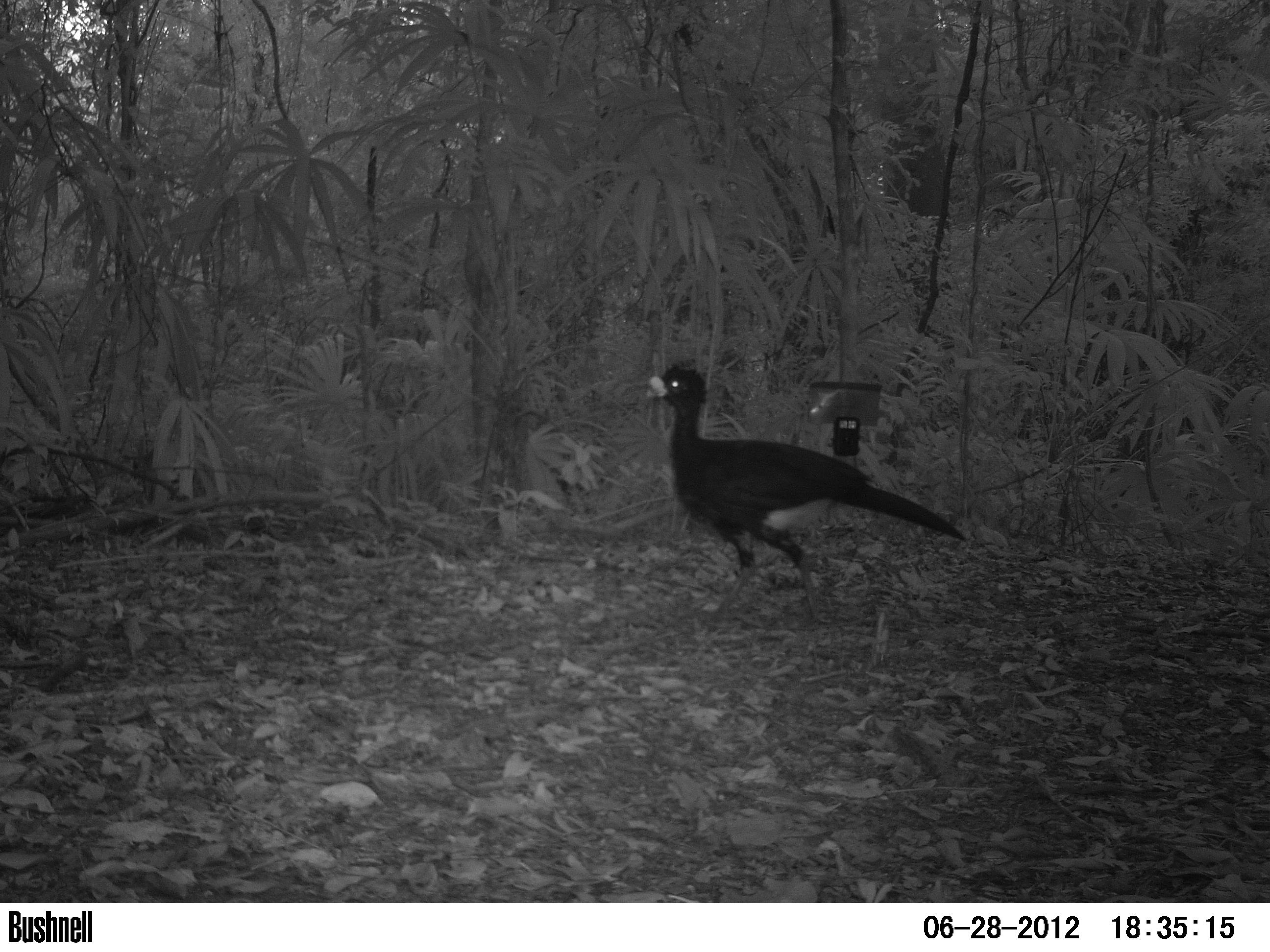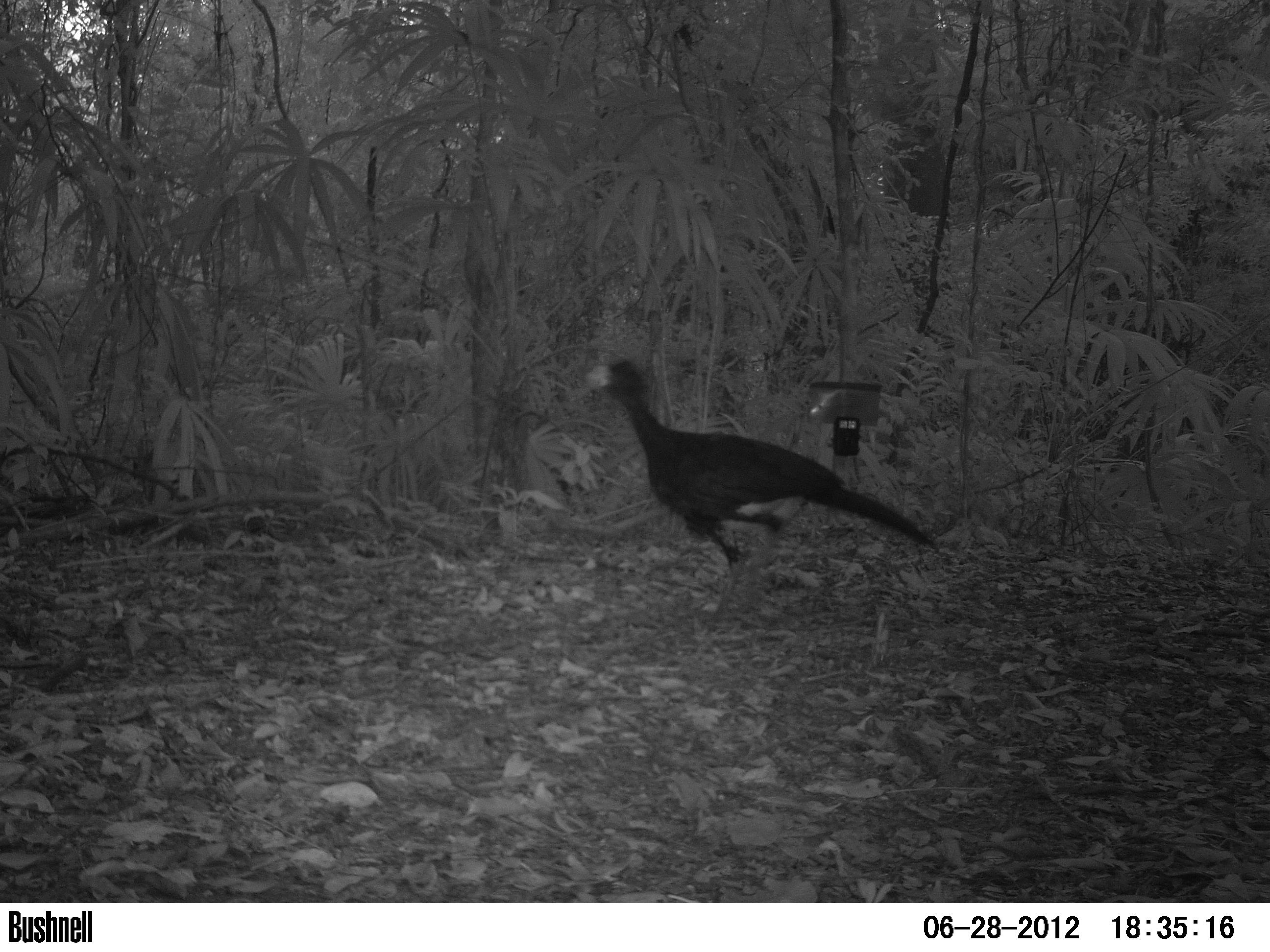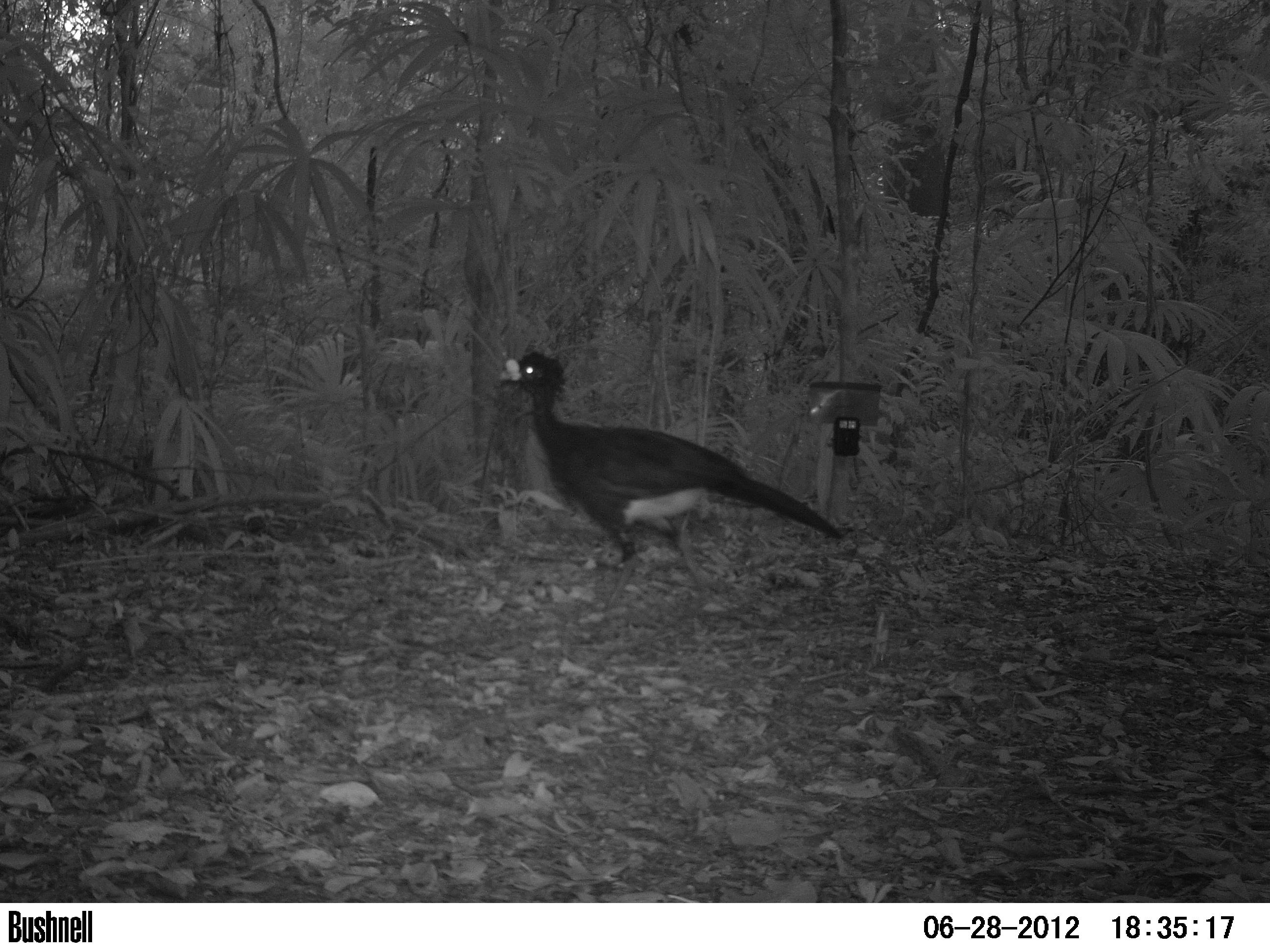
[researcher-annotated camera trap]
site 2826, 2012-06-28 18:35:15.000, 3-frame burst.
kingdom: Animalia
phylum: Chordata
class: Aves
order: Galliformes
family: Cracidae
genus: Crax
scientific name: Crax rubra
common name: great curassow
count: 1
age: adult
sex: male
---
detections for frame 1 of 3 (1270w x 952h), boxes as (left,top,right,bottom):
crax rubra: (644,360,968,631)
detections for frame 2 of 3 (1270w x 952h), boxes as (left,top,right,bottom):
crax rubra: (579,354,937,633)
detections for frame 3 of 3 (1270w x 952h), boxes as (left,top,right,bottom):
crax rubra: (495,347,845,615)